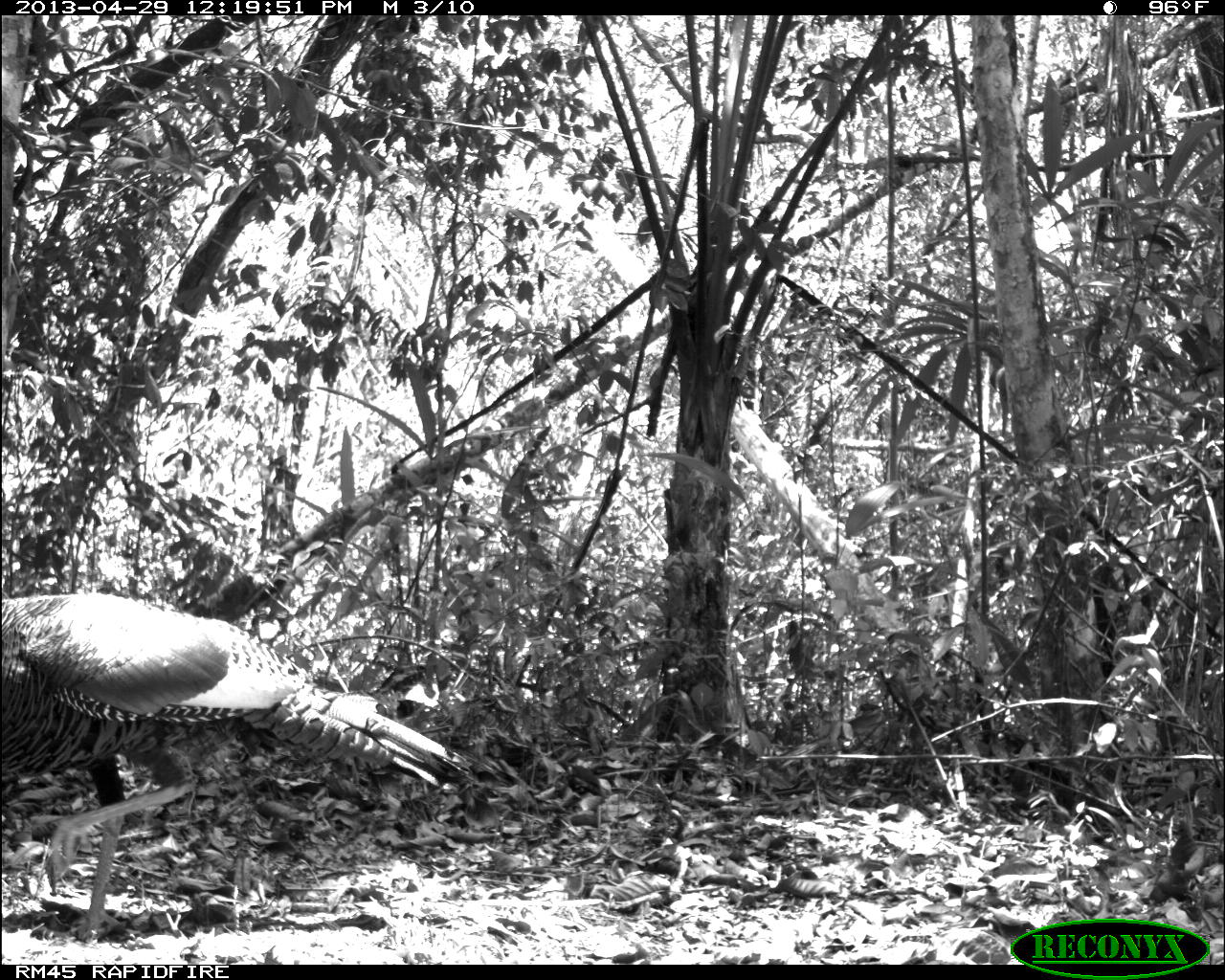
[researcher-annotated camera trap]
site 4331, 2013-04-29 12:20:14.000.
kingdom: Animalia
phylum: Chordata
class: Aves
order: Galliformes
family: Phasianidae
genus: Meleagris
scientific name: Meleagris ocellata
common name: ocellated turkey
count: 1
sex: male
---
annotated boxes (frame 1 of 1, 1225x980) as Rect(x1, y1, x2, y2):
meleagris ocellata: Rect(0, 586, 472, 943)